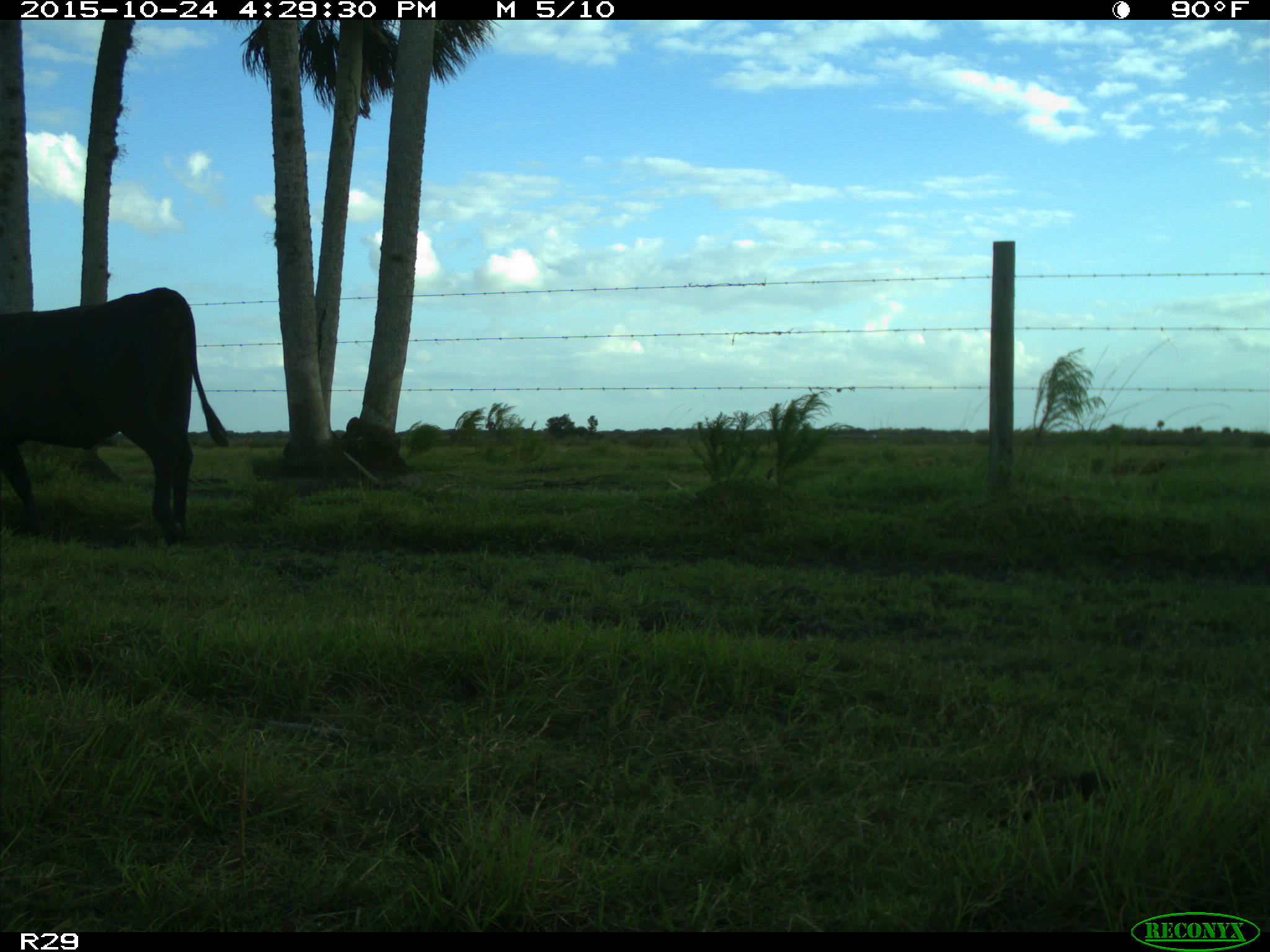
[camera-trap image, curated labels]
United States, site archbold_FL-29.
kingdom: Animalia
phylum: Chordata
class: Mammalia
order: Artiodactyla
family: Bovidae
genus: Bos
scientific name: Bos taurus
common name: domestic cow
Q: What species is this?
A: Bos taurus (domestic cow).